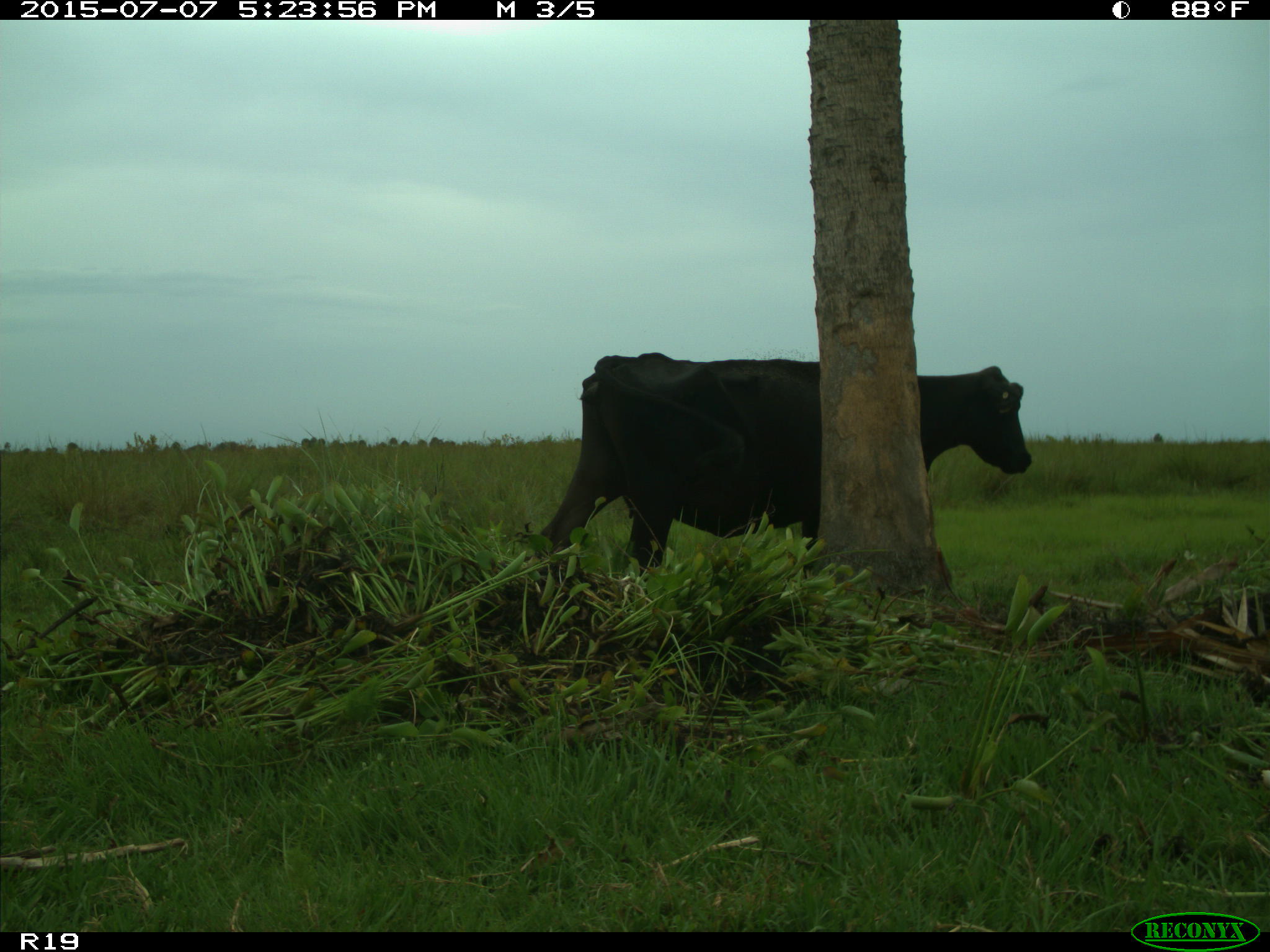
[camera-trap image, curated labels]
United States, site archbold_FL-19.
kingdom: Animalia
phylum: Chordata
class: Mammalia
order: Artiodactyla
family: Bovidae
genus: Bos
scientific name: Bos taurus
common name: domestic cow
Bos taurus (domestic cow).